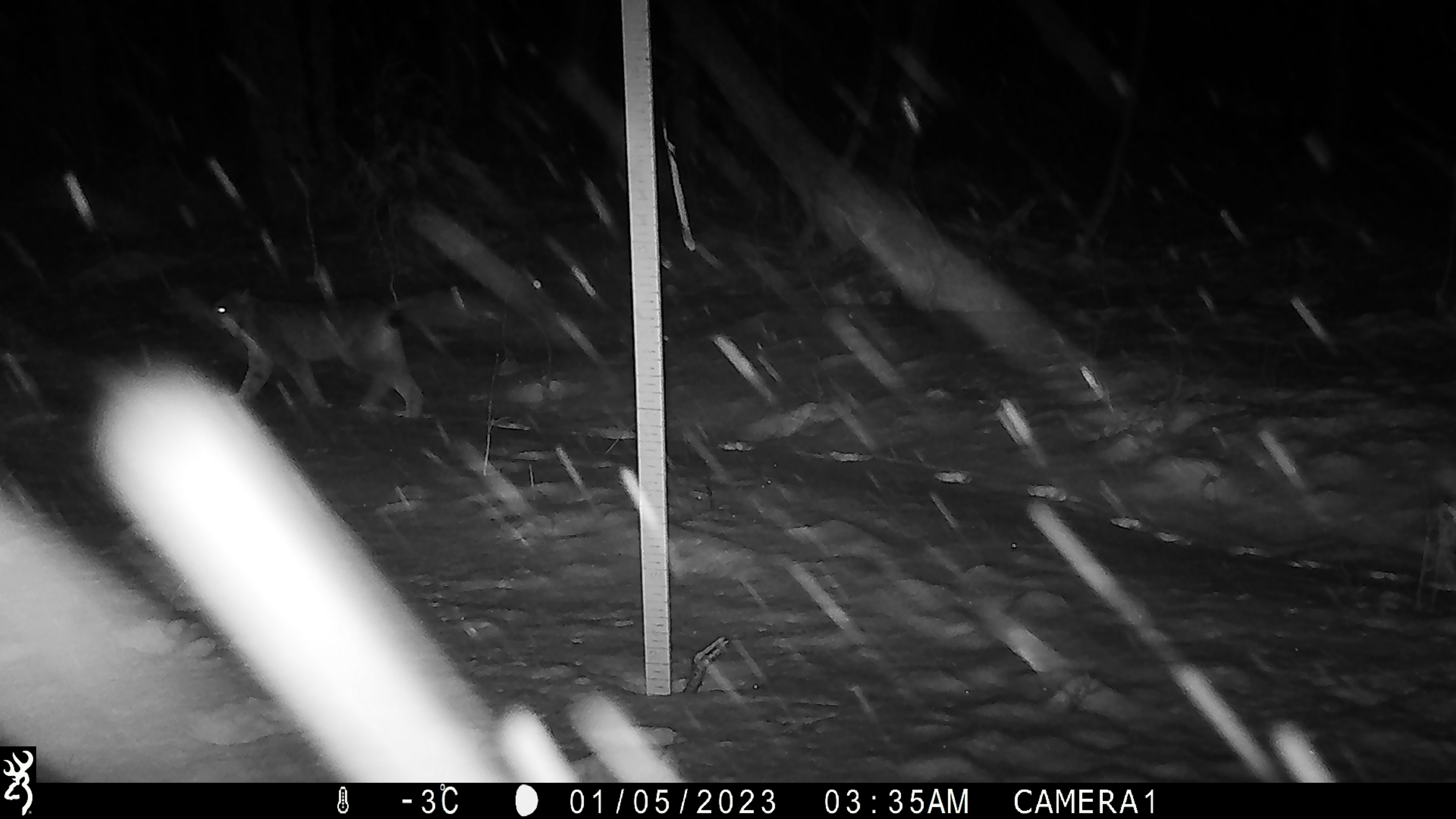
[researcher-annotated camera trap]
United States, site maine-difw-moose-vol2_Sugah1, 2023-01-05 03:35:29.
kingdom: Animalia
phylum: Chordata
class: Mammalia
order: Carnivora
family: Felidae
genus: Lynx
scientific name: Lynx canadensis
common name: canada lynx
Canada lynx (Lynx canadensis).